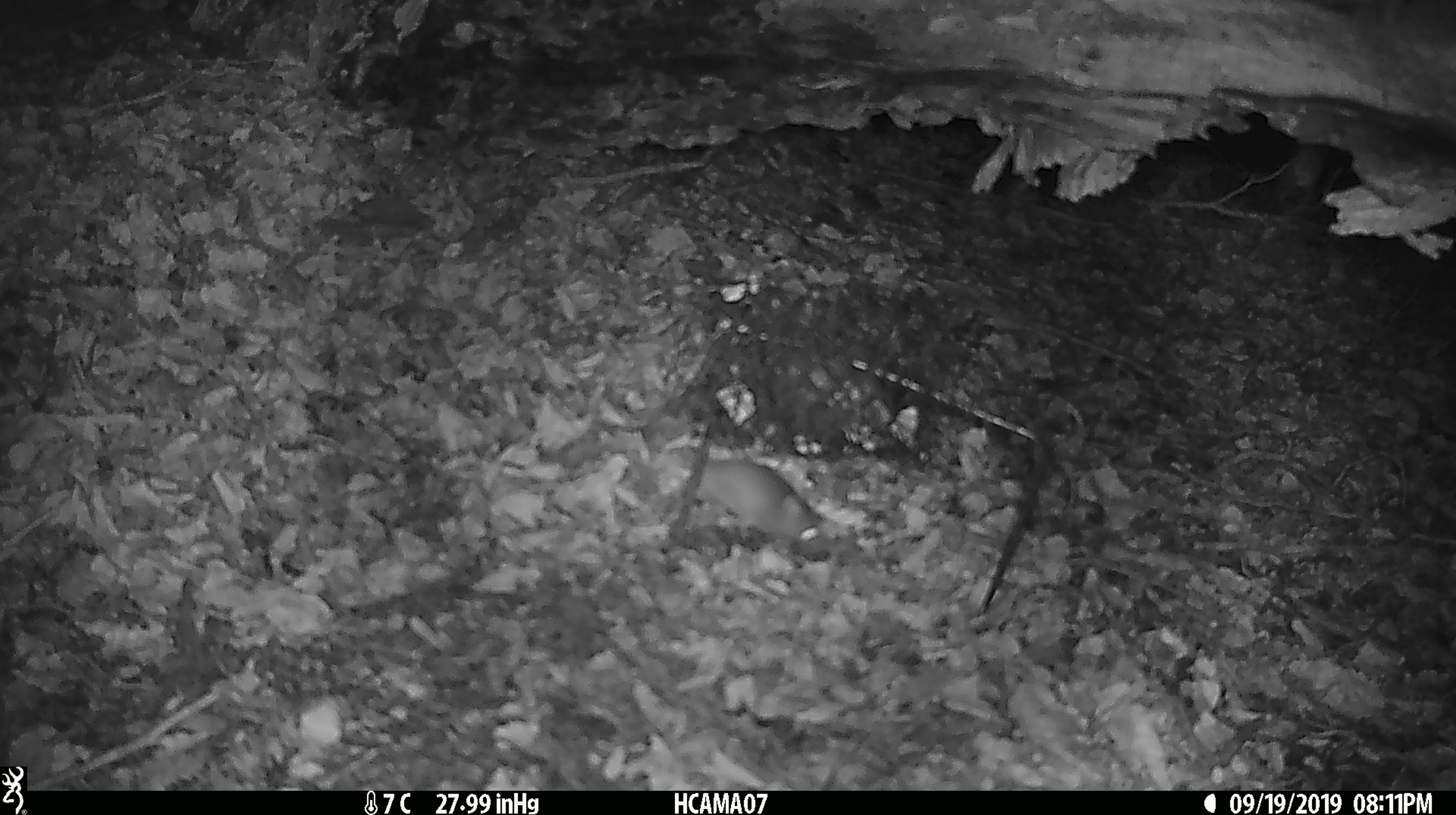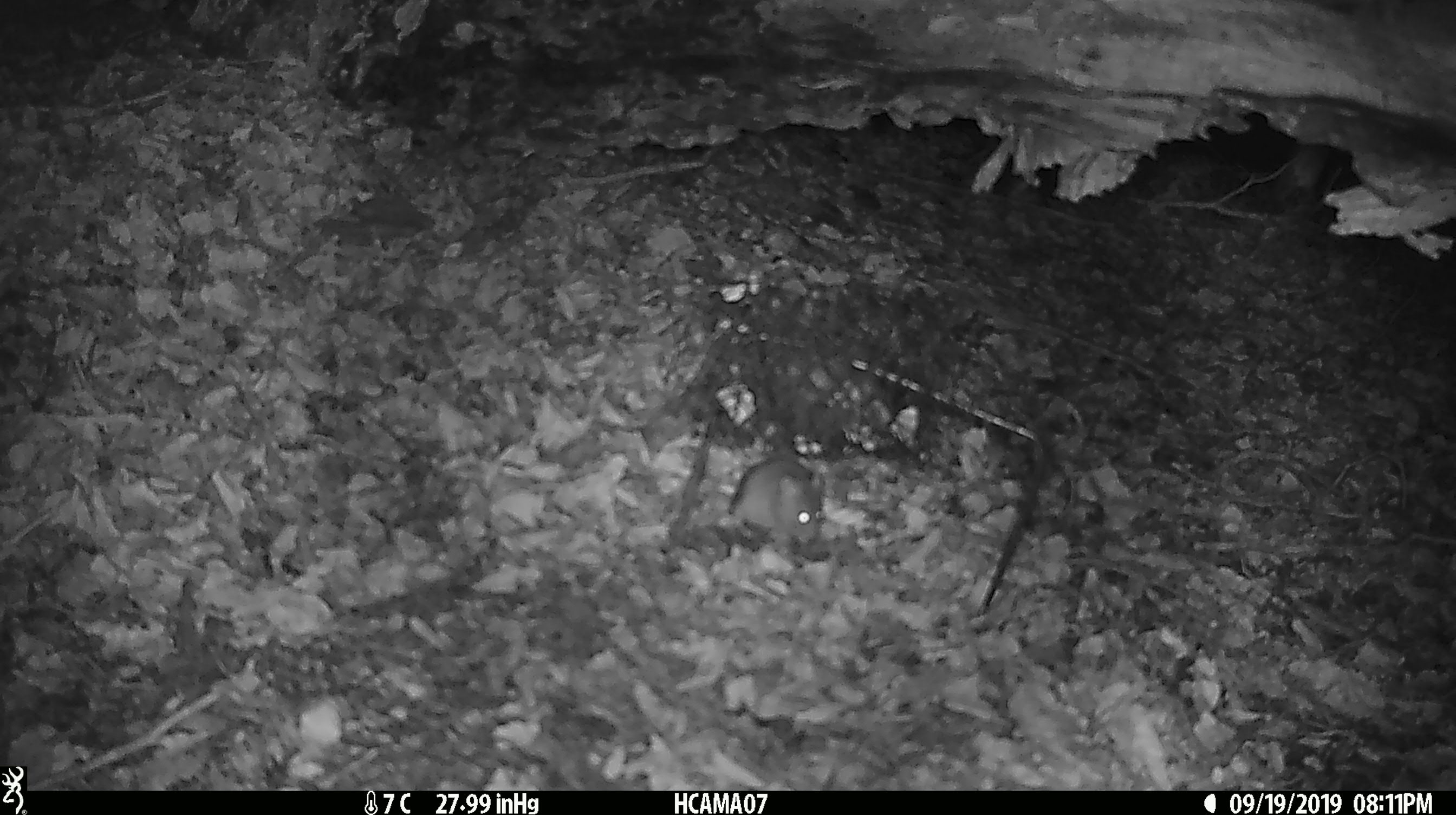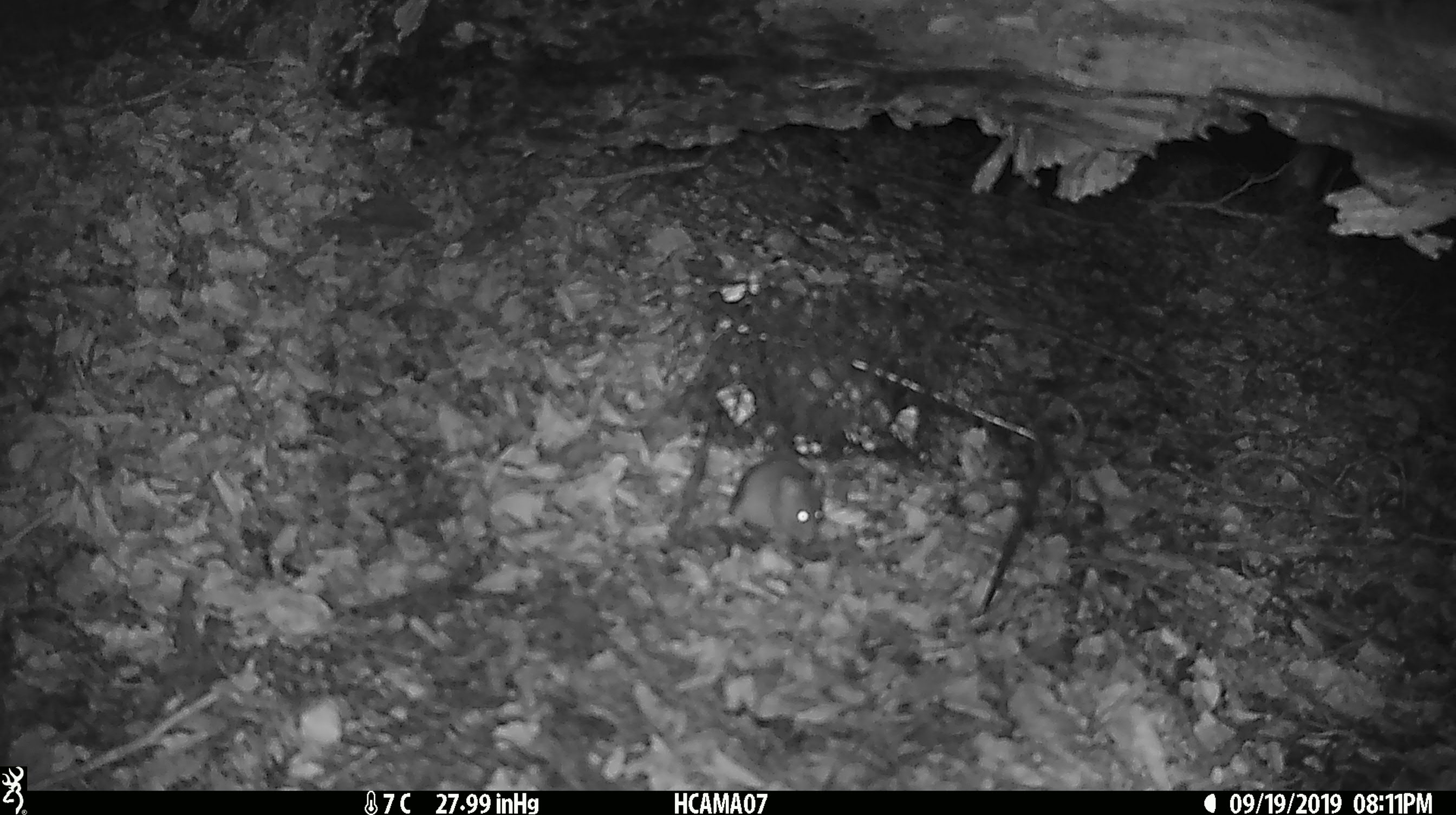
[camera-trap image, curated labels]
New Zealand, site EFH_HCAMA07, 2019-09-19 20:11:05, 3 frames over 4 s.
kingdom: Animalia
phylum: Chordata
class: Mammalia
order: Rodentia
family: Muridae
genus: Mus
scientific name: Mus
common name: mouse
Mouse (Mus).